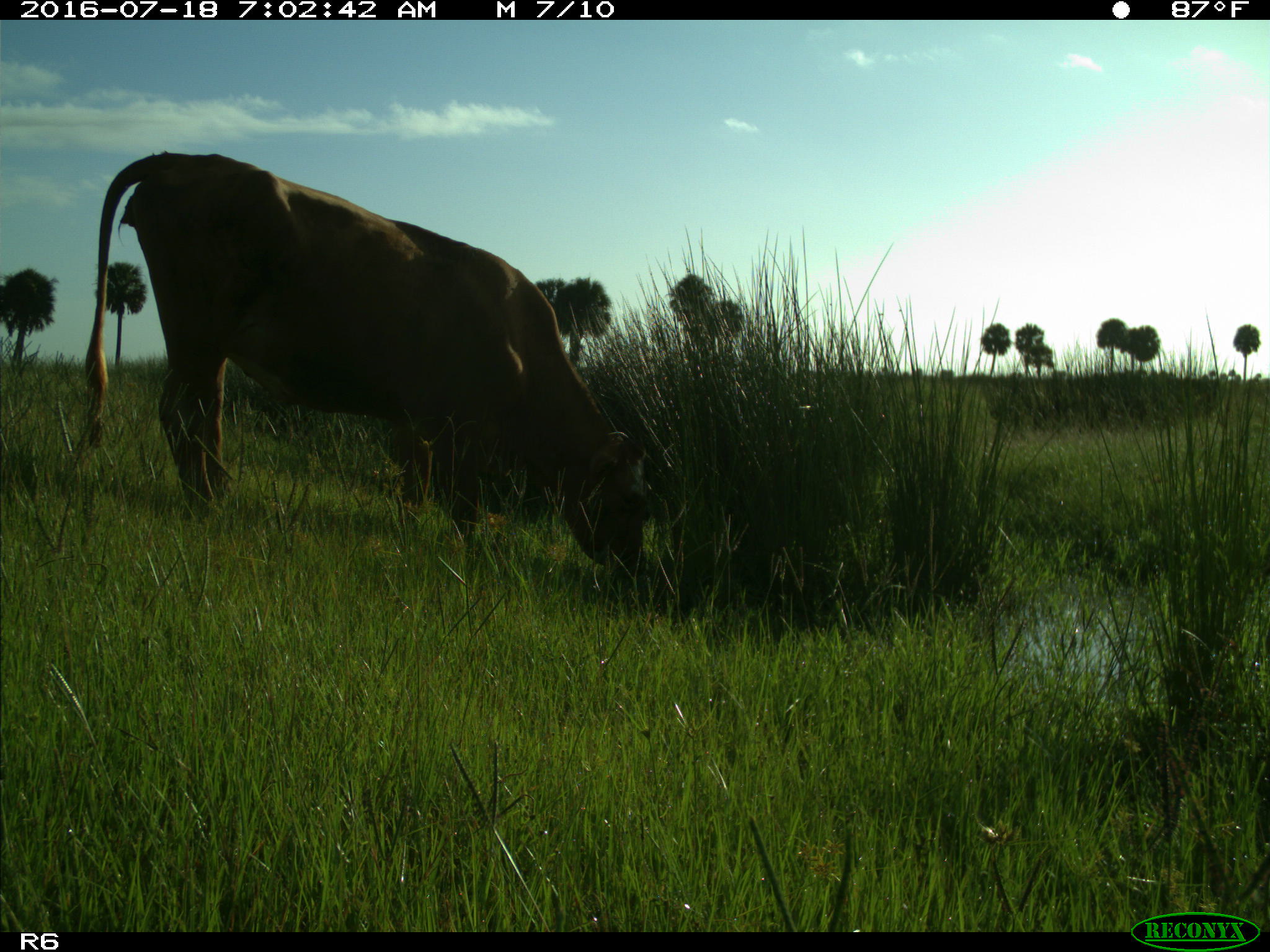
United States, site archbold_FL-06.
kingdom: Animalia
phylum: Chordata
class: Mammalia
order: Artiodactyla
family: Bovidae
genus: Bos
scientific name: Bos taurus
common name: domestic cow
Bos taurus (domestic cow).